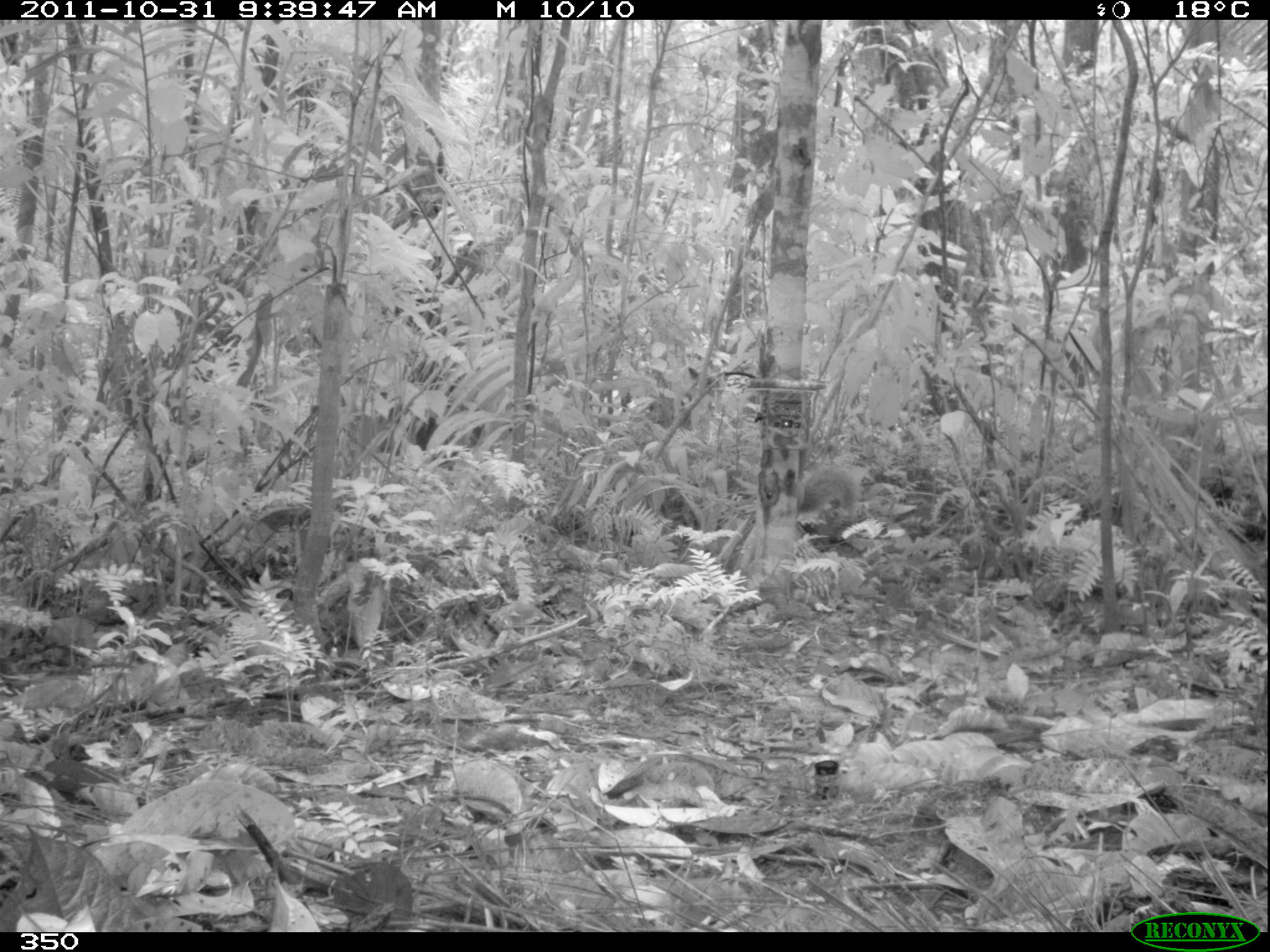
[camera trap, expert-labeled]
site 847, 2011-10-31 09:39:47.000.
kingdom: Animalia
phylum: Chordata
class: Mammalia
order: Rodentia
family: Sciuridae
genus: Sciurus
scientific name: Sciurus spadiceus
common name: southern amazon red squirrel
Sciurus spadiceus (southern amazon red squirrel).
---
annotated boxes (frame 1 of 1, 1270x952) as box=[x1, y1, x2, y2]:
sciurus spadiceus: box=[794, 462, 861, 521]